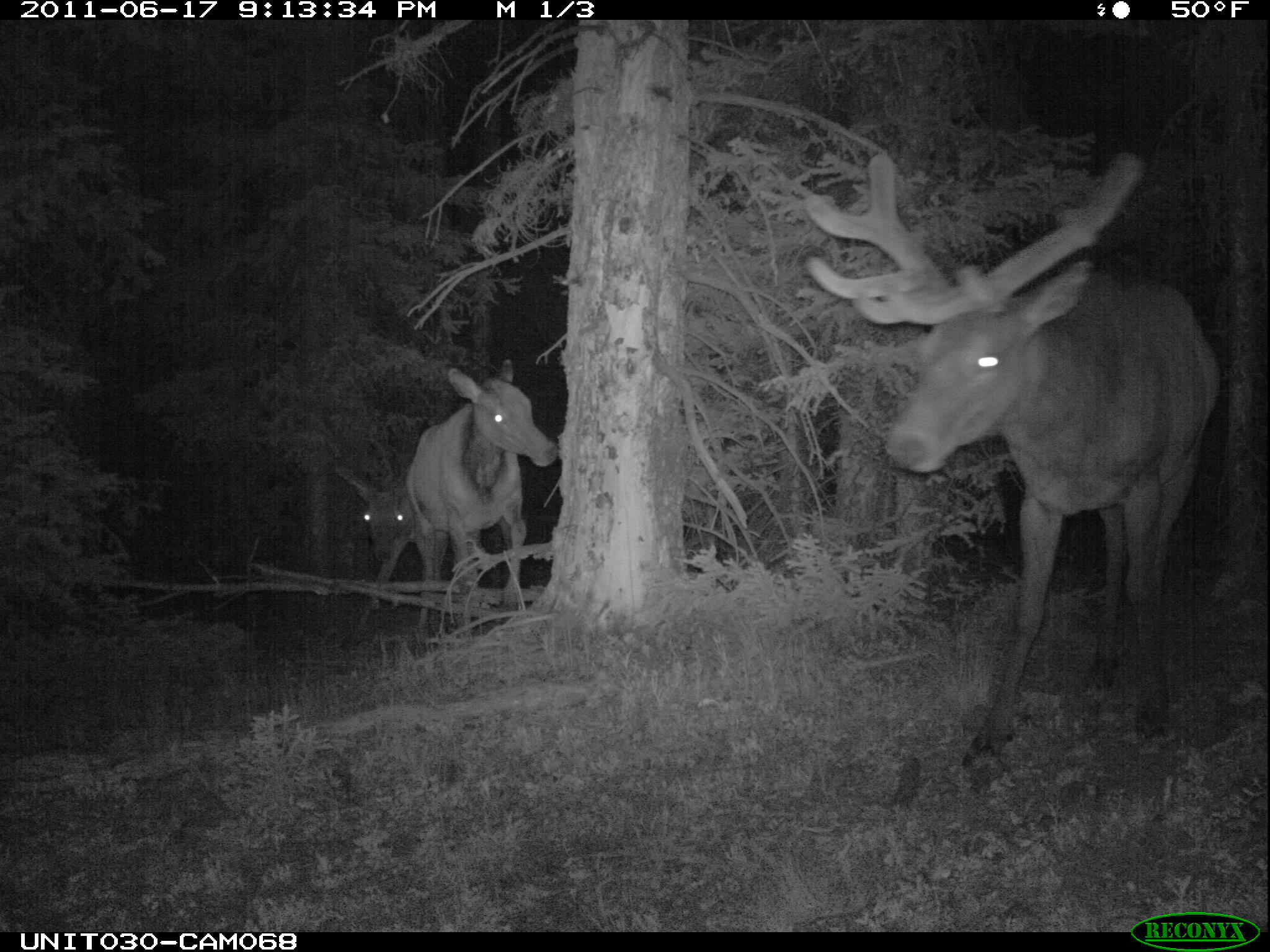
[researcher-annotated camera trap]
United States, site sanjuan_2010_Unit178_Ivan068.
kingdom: Animalia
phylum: Chordata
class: Mammalia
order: Artiodactyla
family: Cervidae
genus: Cervus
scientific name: Cervus elaphus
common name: red deer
Cervus elaphus (red deer).